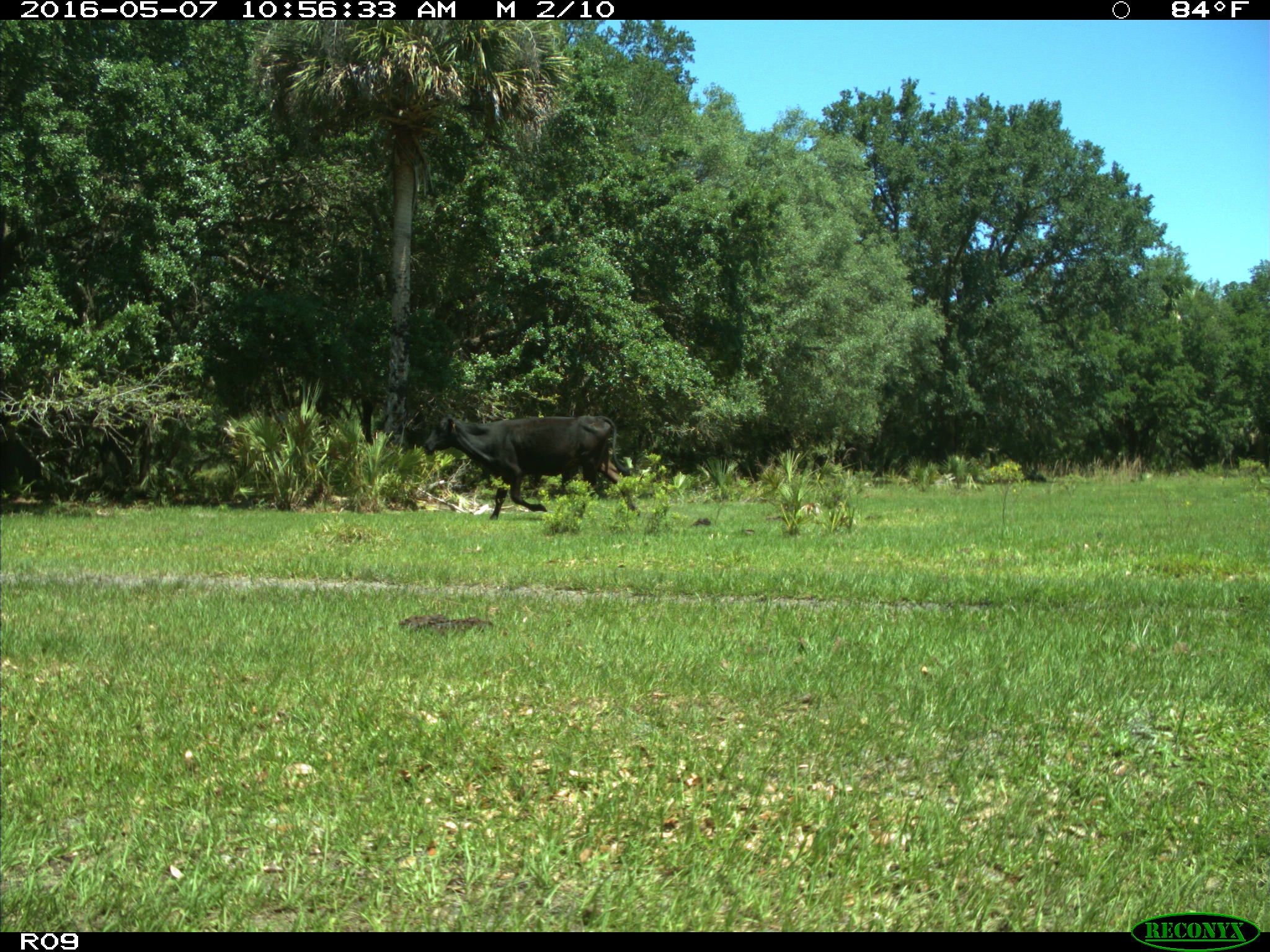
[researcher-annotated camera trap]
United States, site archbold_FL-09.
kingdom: Animalia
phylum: Chordata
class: Mammalia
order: Artiodactyla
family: Bovidae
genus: Bos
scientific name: Bos taurus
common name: domestic cow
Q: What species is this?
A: Bos taurus (domestic cow).